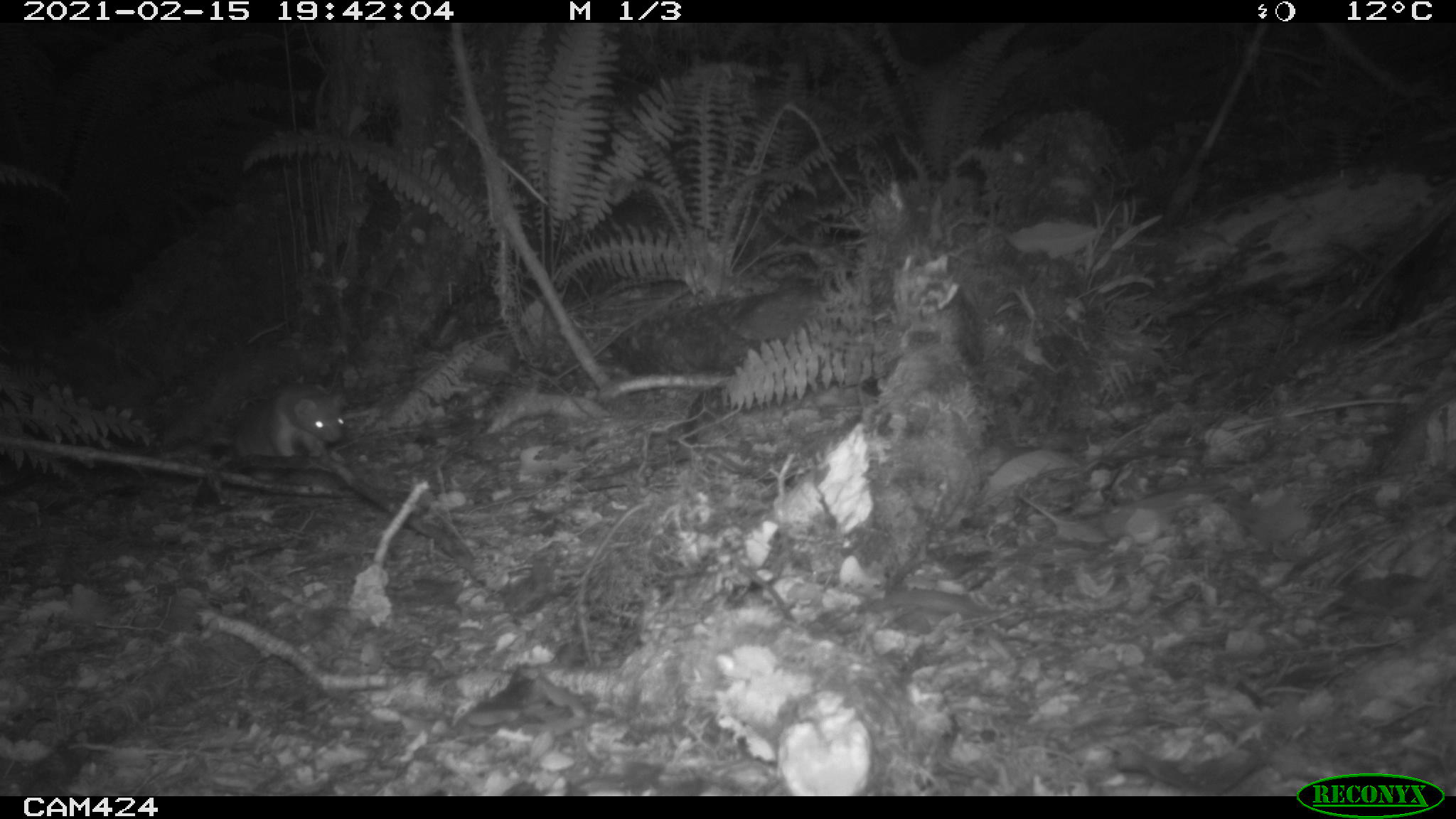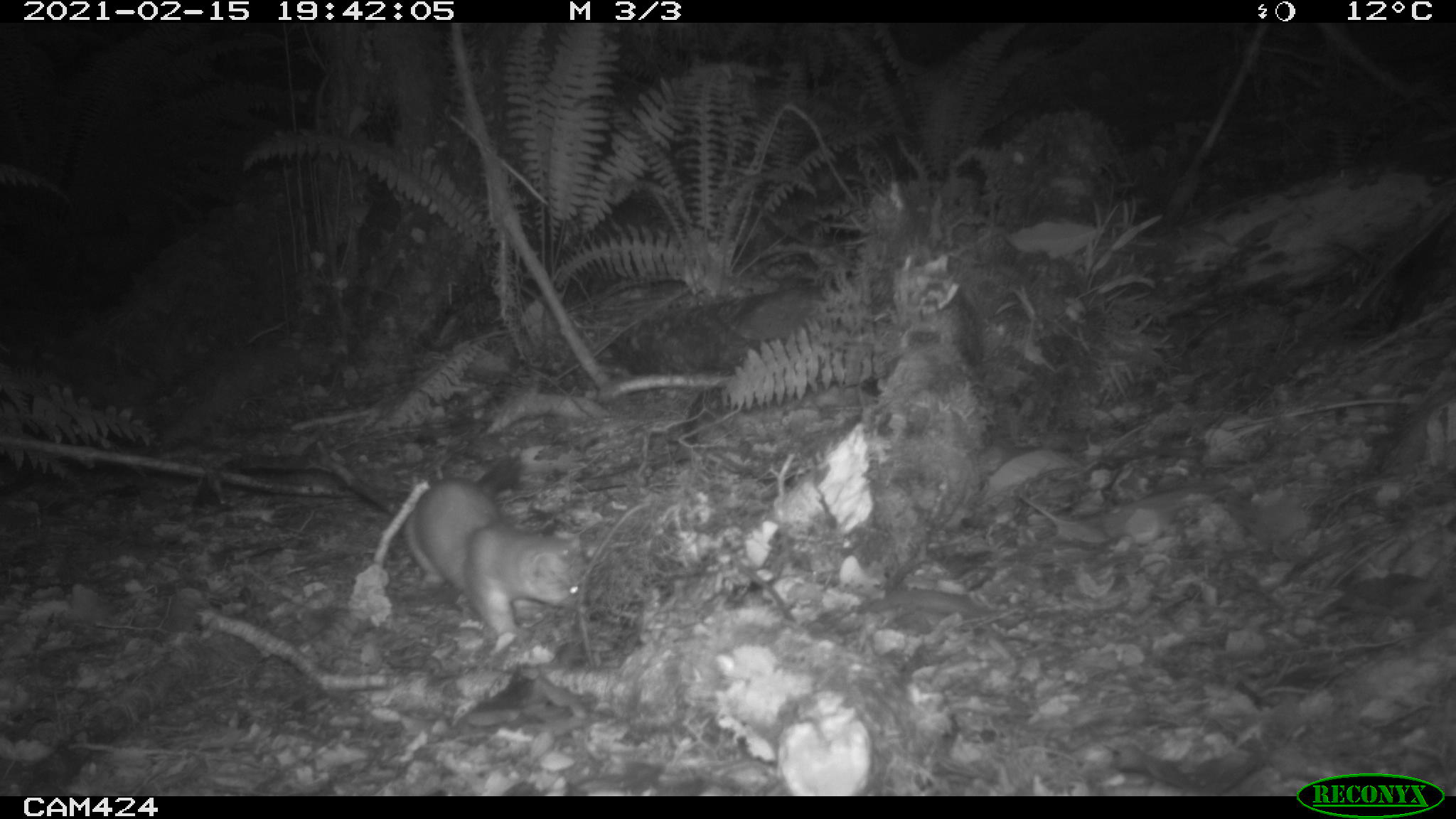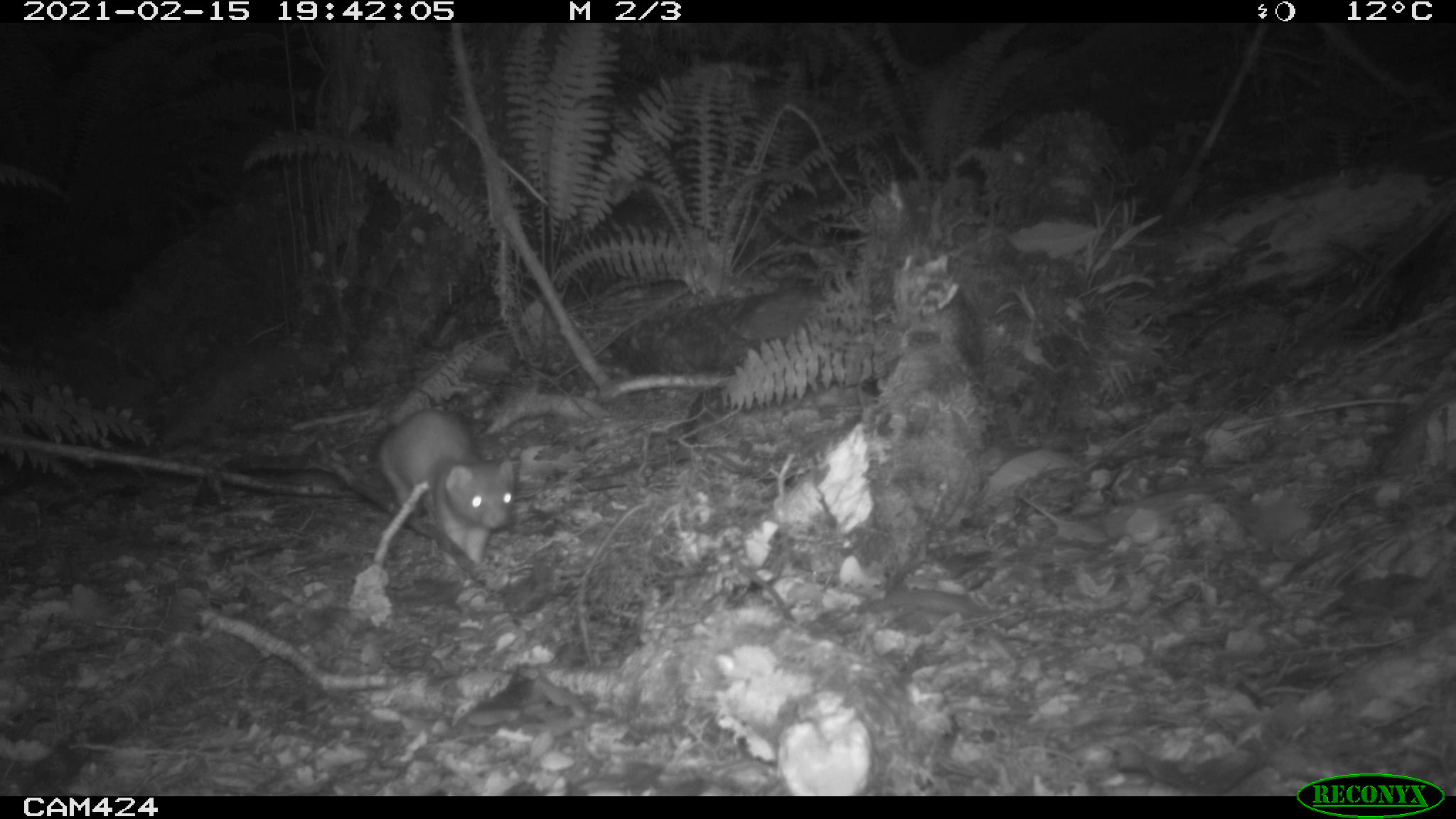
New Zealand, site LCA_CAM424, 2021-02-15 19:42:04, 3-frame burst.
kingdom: Animalia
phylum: Chordata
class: Mammalia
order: Carnivora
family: Mustelidae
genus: Mustela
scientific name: Mustela erminea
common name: stoat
Stoat (Mustela erminea).